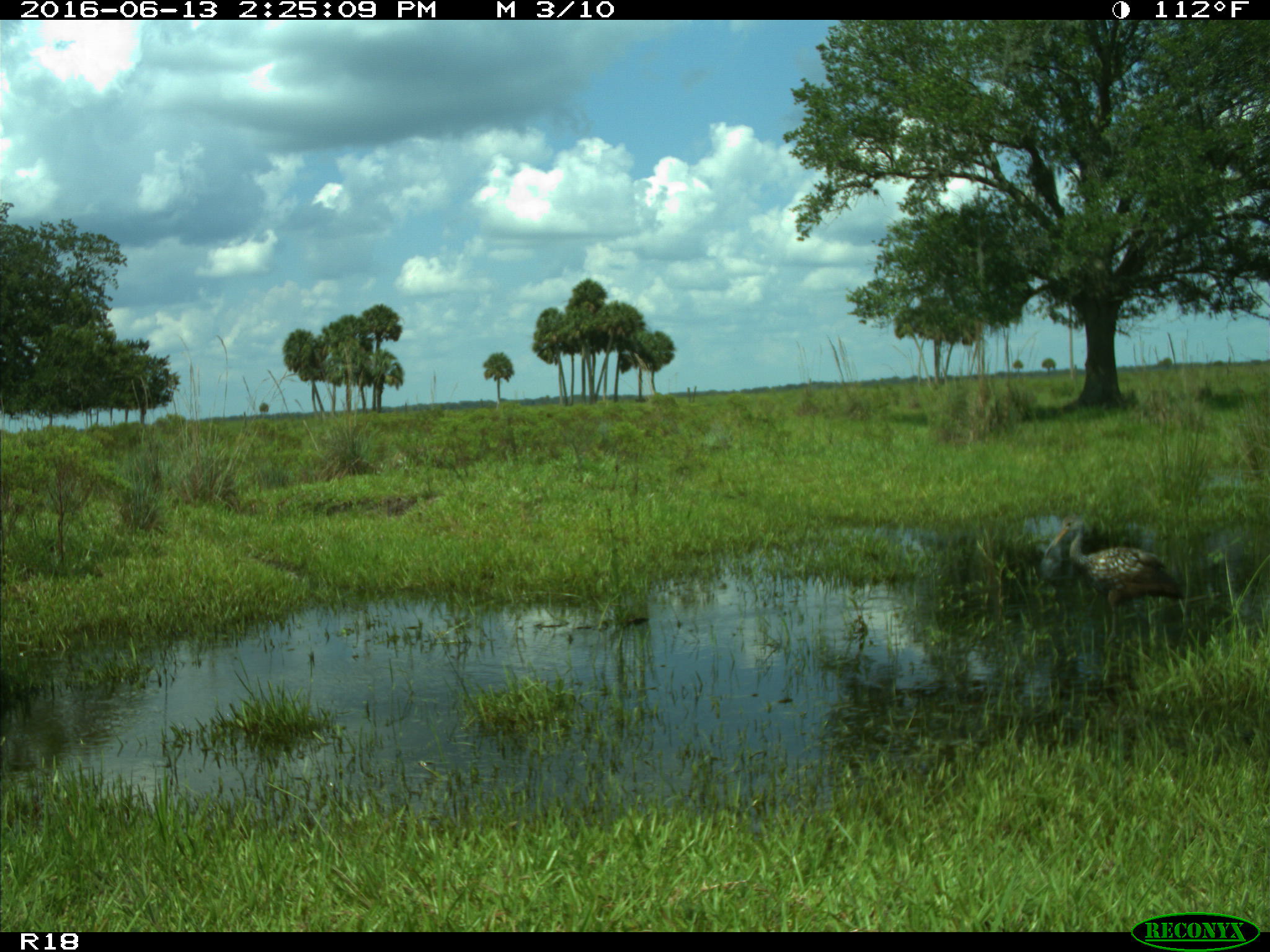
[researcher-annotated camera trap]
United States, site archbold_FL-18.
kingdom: Animalia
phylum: Chordata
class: Aves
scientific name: Aves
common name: birds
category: unidentified bird